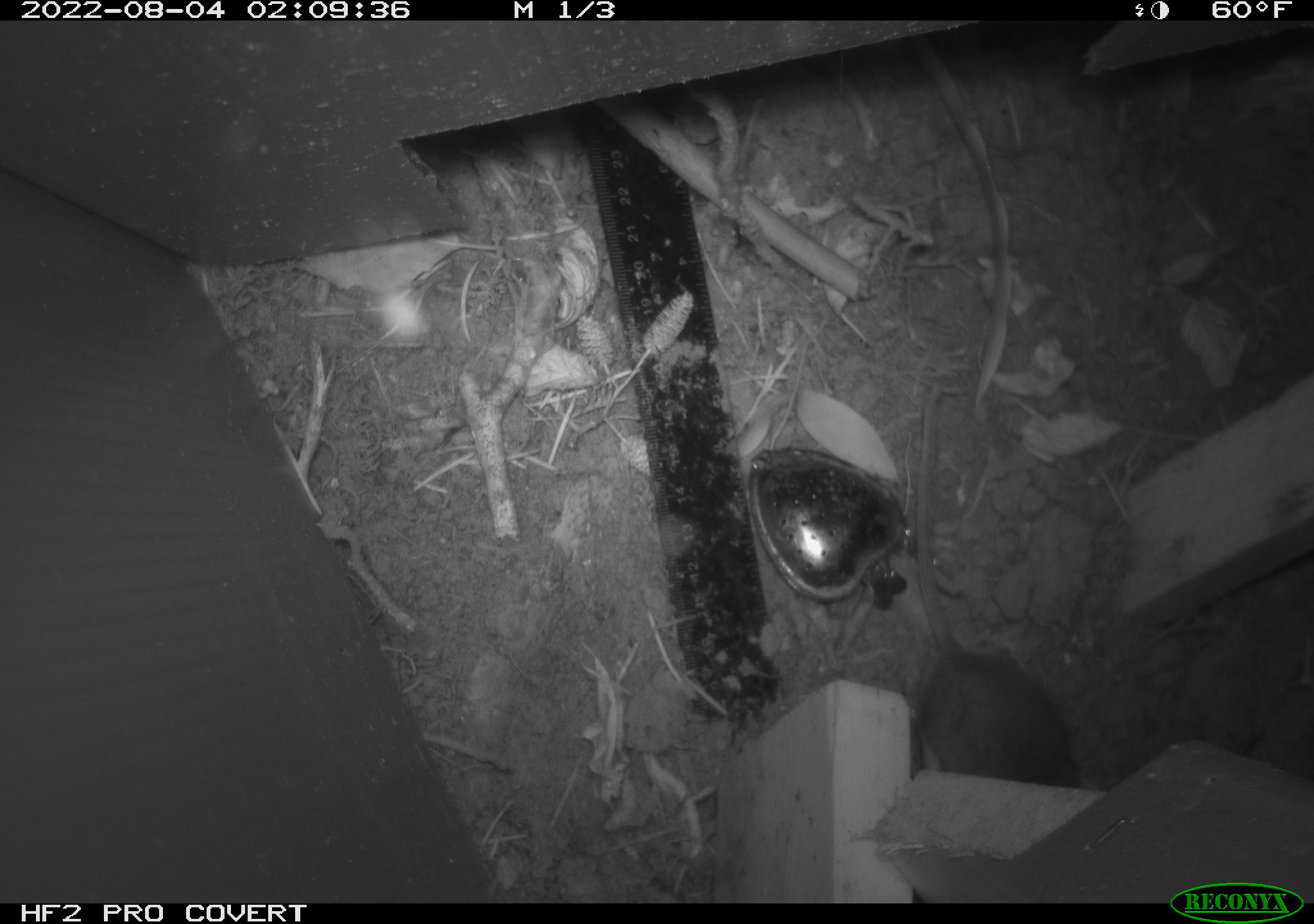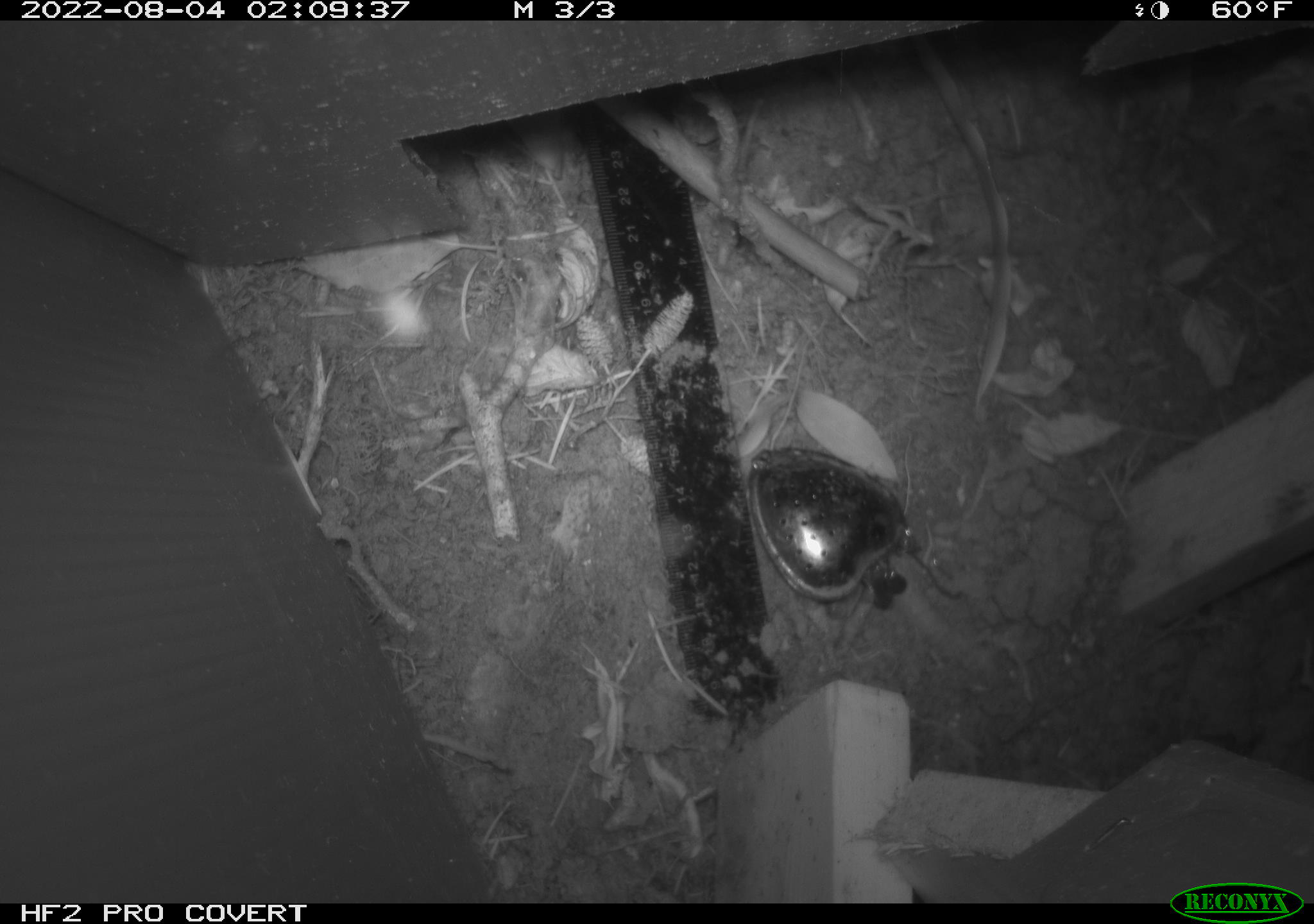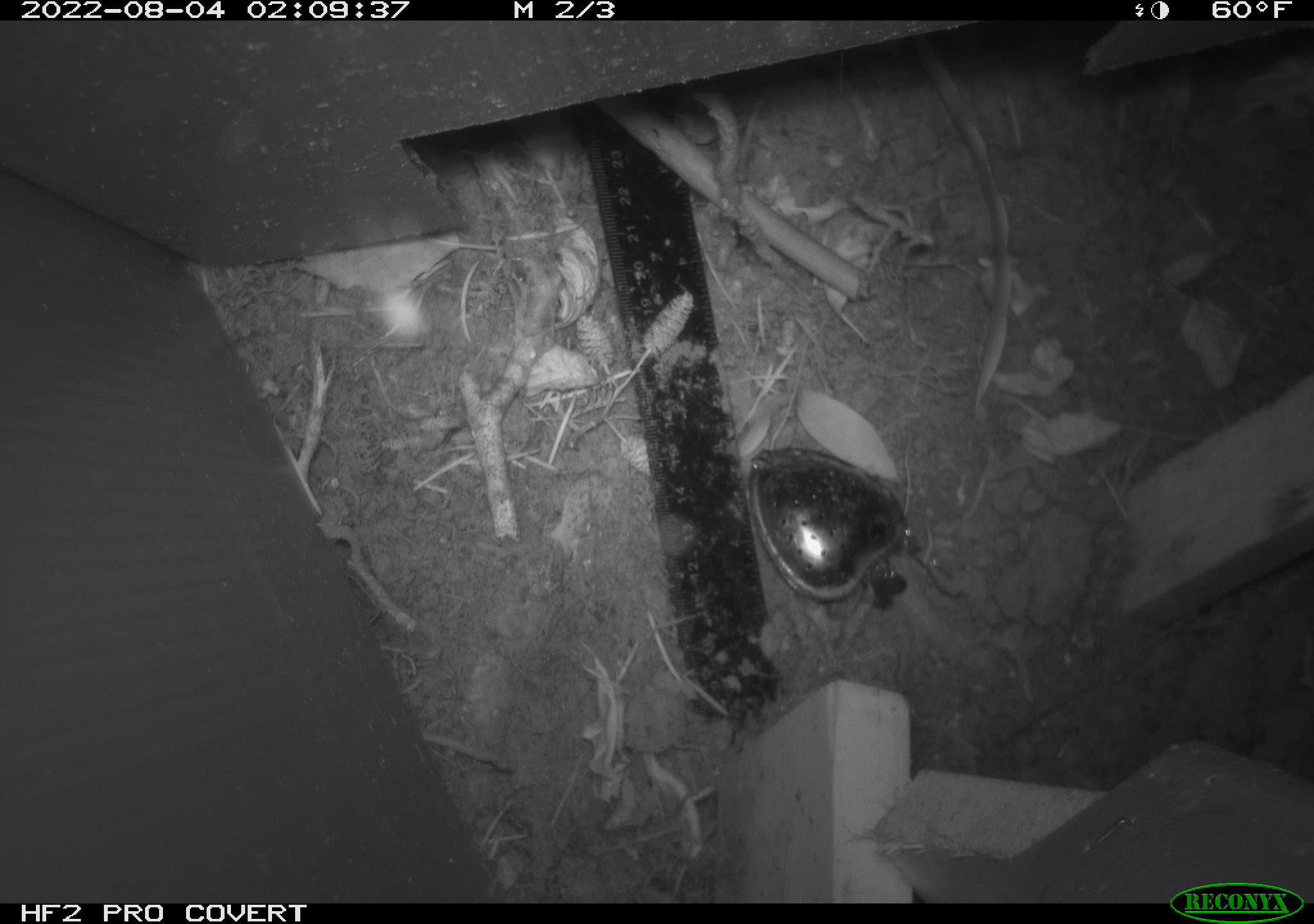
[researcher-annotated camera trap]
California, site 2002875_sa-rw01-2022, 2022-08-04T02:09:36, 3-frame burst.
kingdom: Animalia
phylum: Chordata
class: Mammalia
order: Rodentia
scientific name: Rodentia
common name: rodent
Rodent (Rodentia).